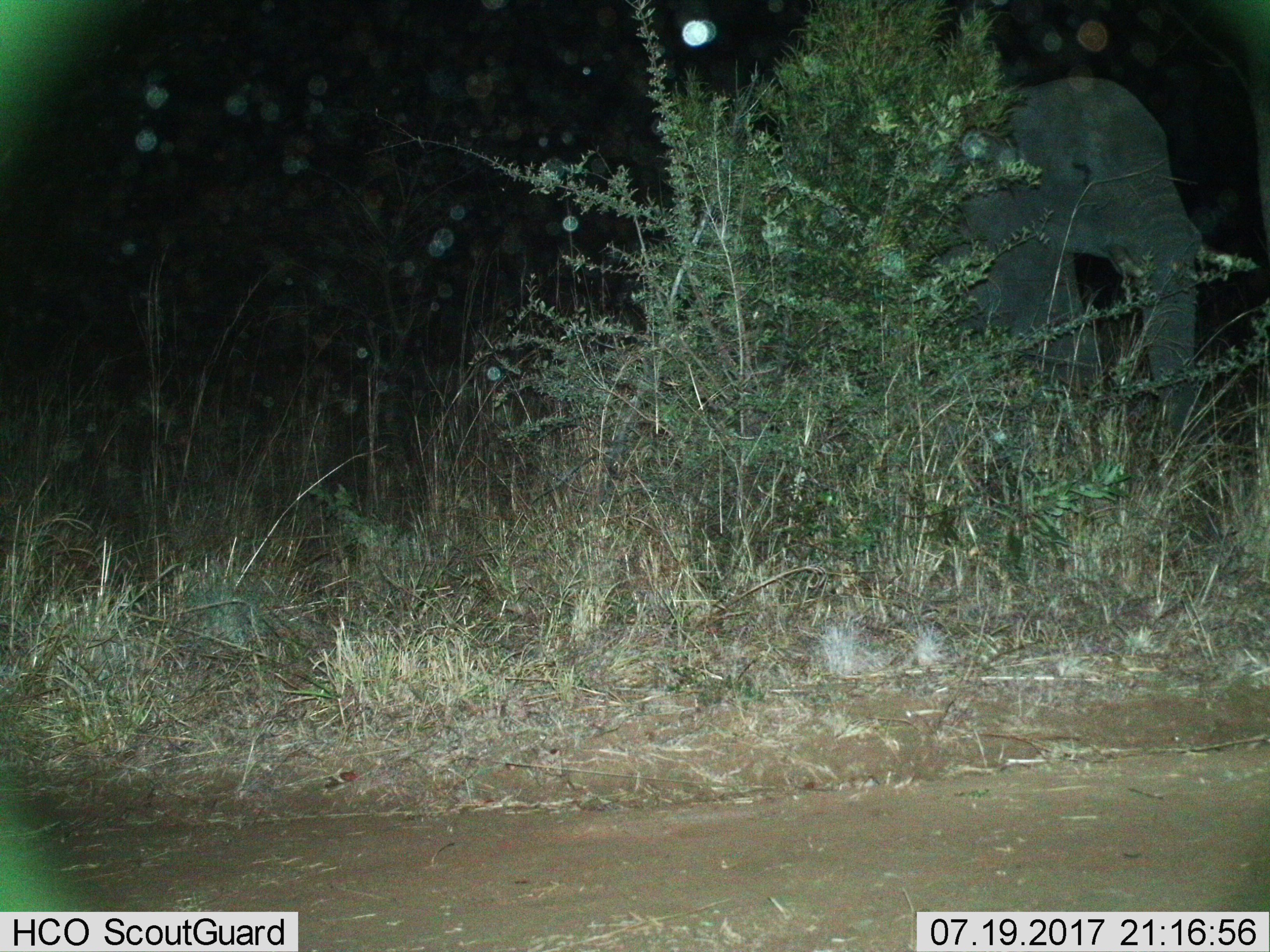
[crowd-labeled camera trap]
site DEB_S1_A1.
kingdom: Animalia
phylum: Chordata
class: Mammalia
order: Proboscidea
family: Elephantidae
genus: Loxodonta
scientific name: Loxodonta africana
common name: african bush elephant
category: elephant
Elephant (african bush elephant) (Loxodonta africana), count 1. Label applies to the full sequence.